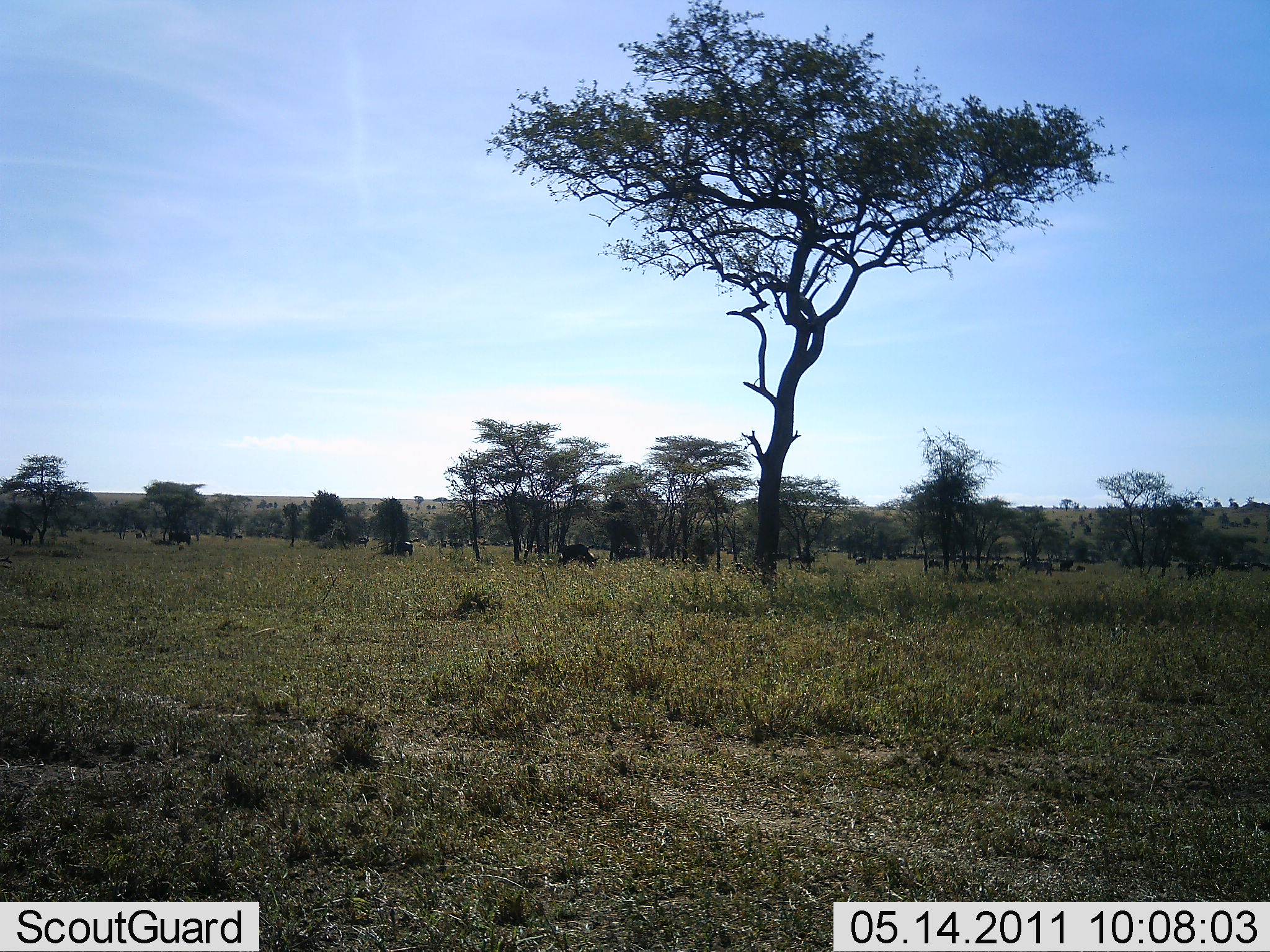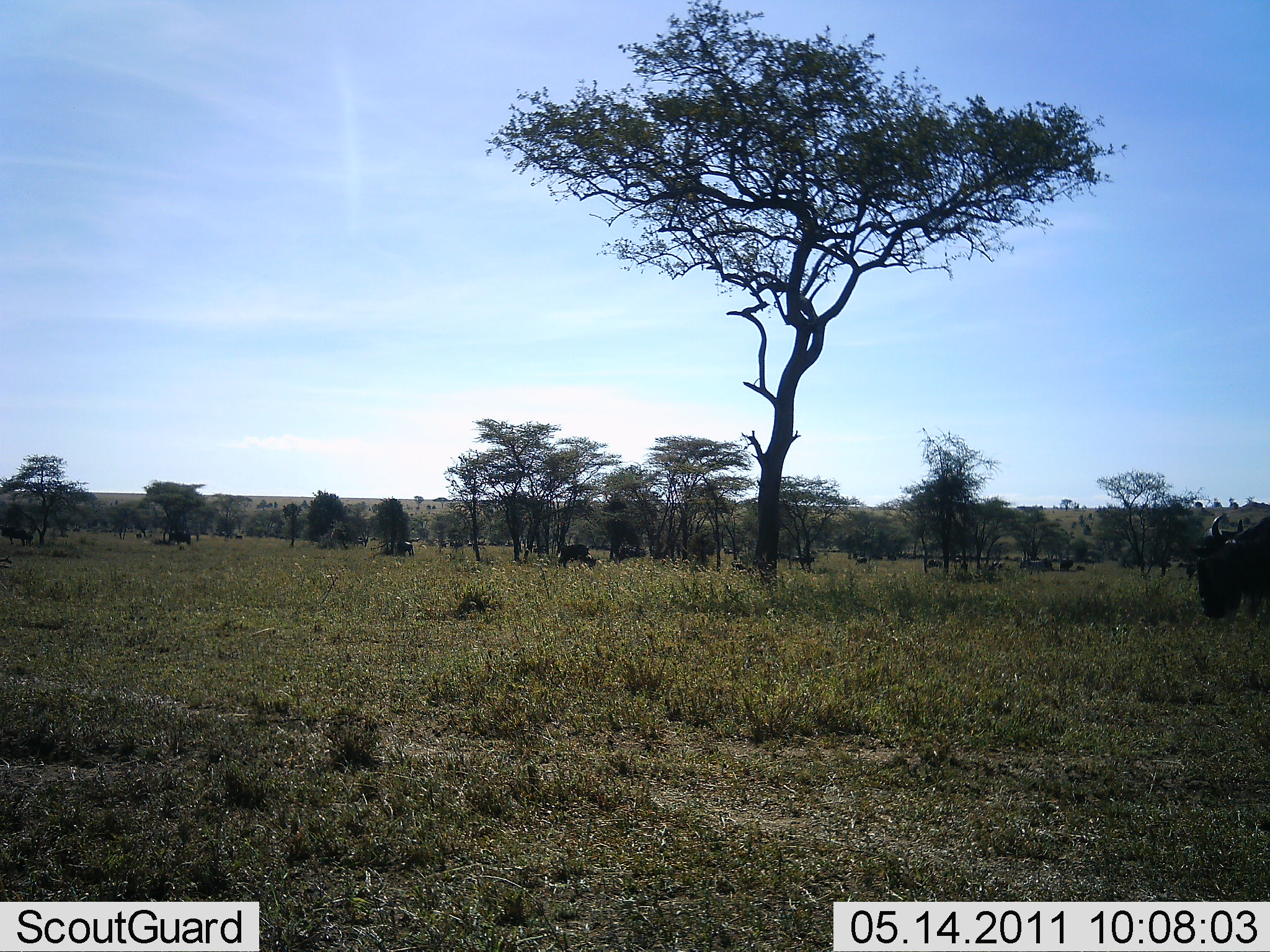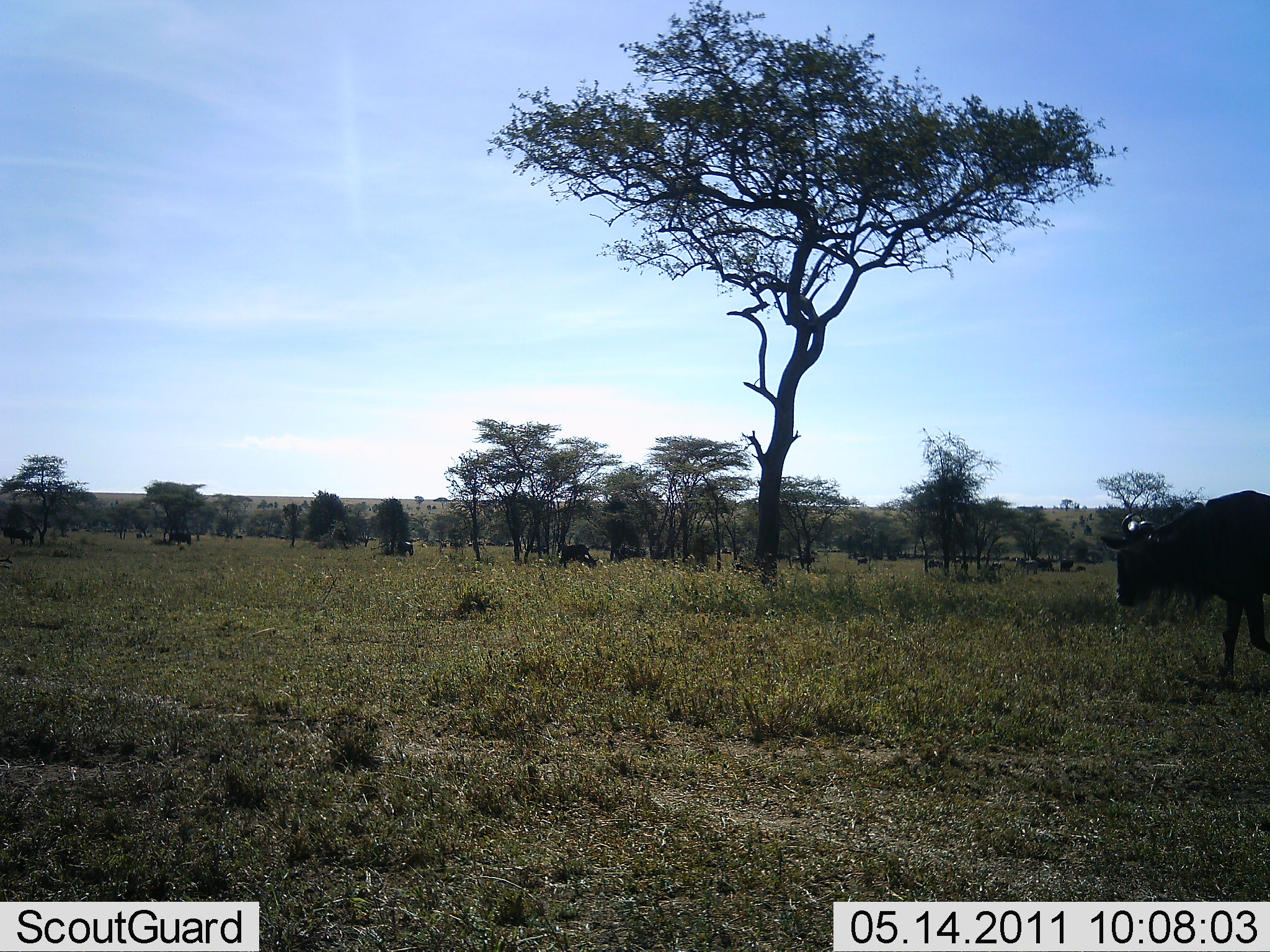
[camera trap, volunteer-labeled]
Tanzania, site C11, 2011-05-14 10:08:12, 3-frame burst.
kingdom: Animalia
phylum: Chordata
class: Mammalia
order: Artiodactyla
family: Bovidae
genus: Connochaetes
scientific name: Connochaetes taurinus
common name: blue wildebeest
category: wildebeest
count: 1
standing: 7%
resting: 0%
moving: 93%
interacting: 0%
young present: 0%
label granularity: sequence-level